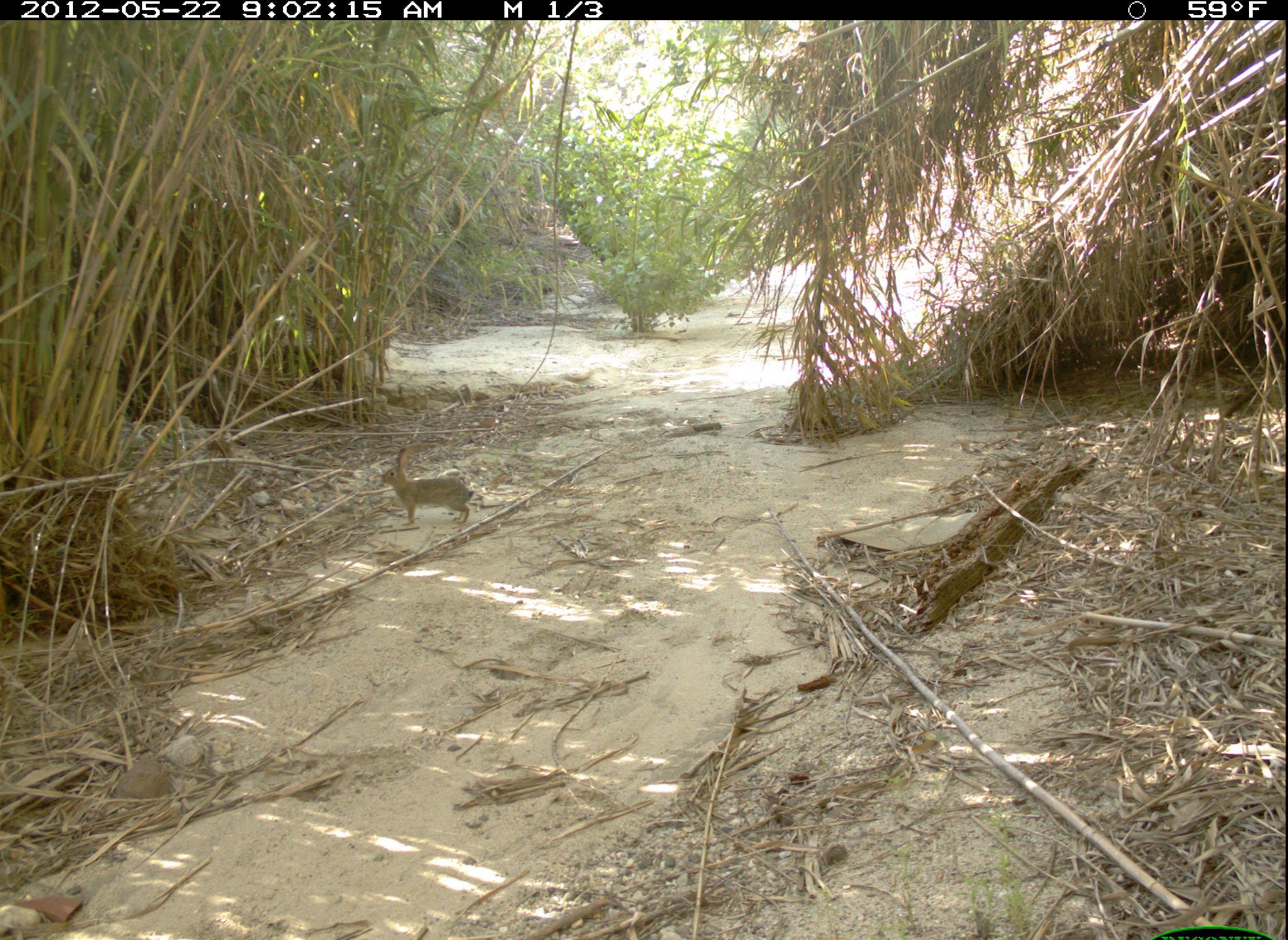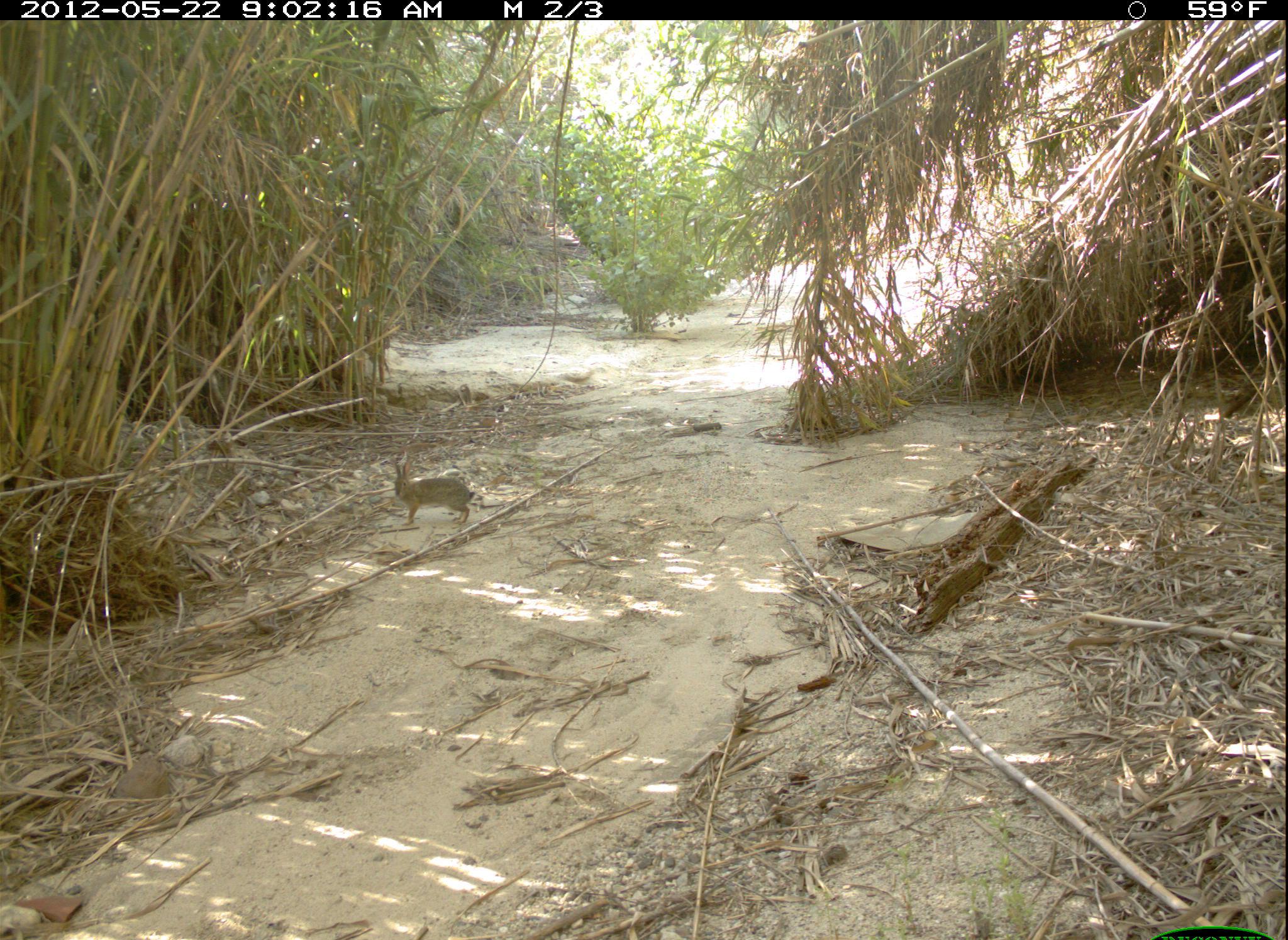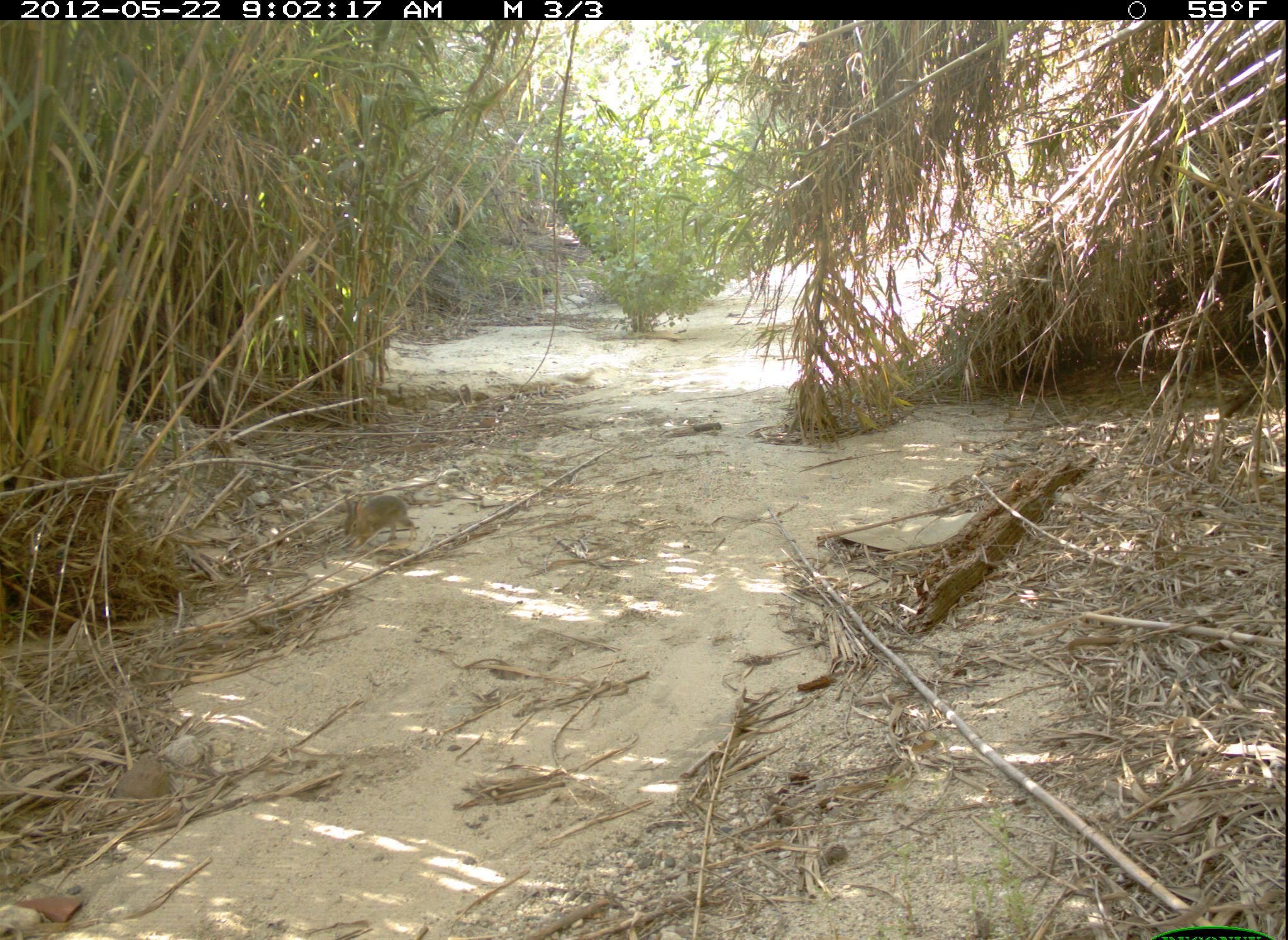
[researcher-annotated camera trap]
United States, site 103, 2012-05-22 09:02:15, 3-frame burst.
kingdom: Animalia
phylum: Chordata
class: Mammalia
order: Lagomorpha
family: Leporidae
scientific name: Leporidae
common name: rabbits and hares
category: rabbit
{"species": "rabbit (rabbits and hares) (Leporidae)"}